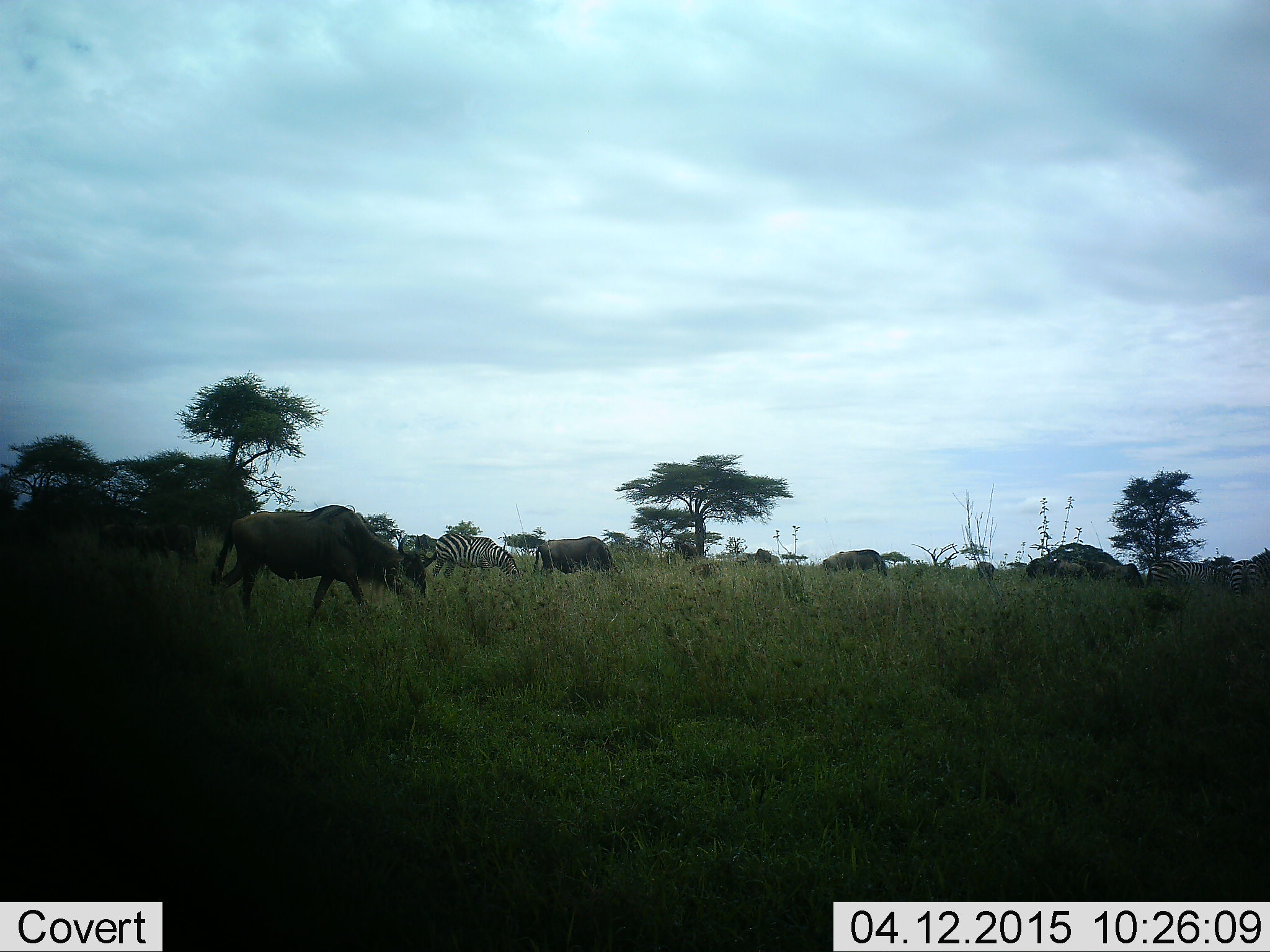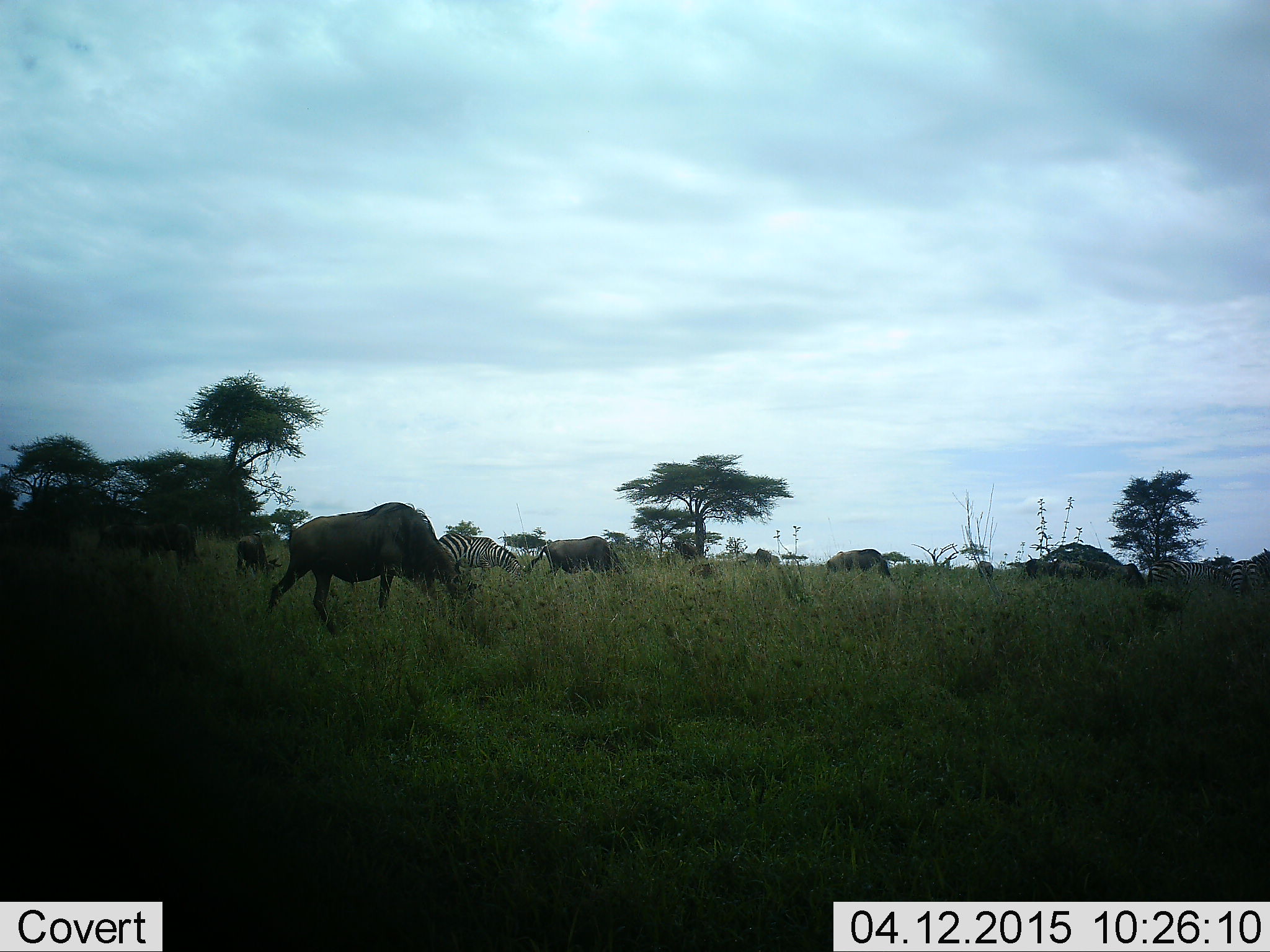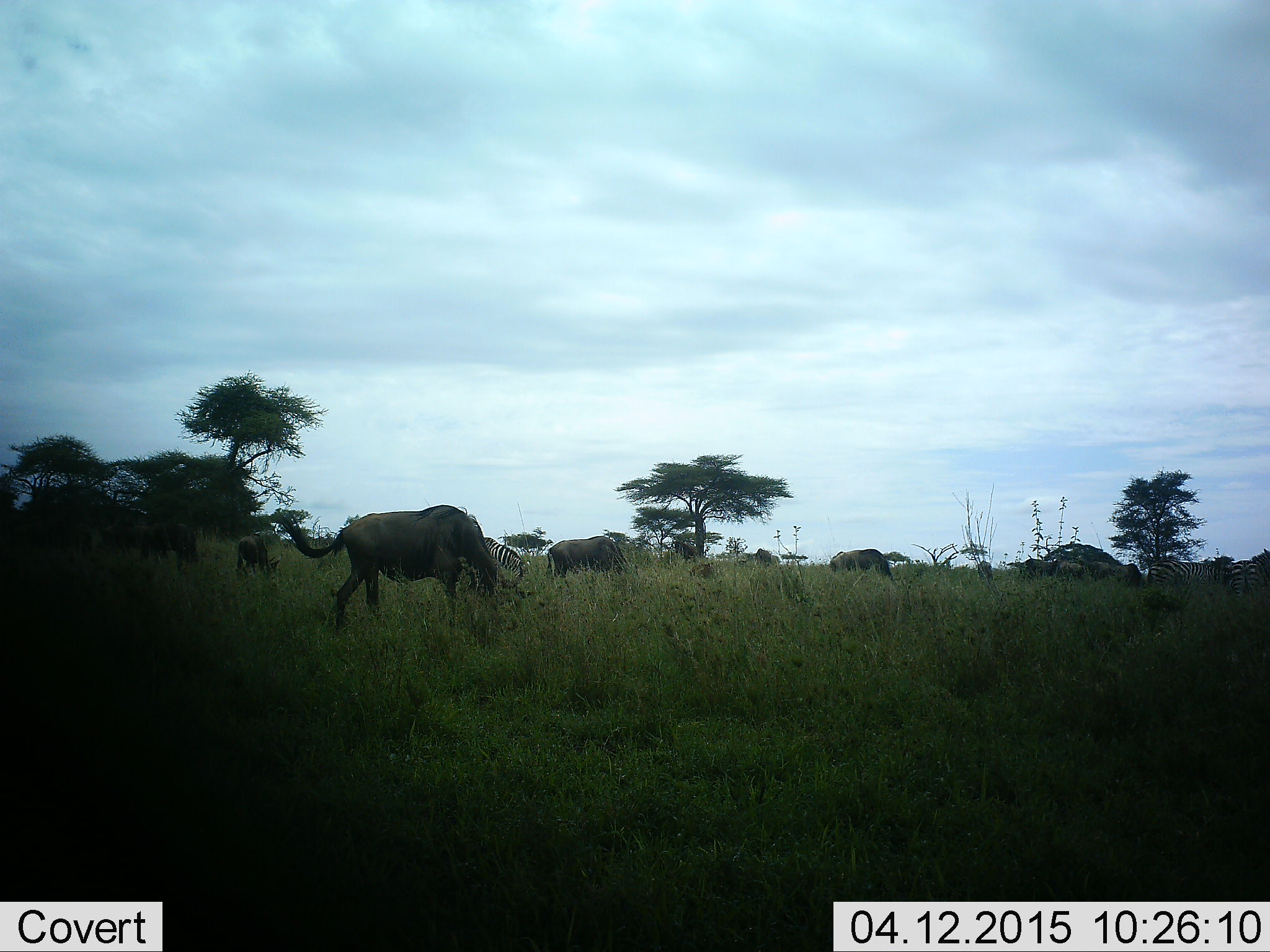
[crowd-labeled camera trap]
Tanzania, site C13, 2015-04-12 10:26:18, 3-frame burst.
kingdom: Animalia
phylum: Chordata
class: Mammalia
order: Artiodactyla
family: Bovidae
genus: Connochaetes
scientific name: Connochaetes taurinus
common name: blue wildebeest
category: wildebeest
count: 7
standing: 20%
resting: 0%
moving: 60%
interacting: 0%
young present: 0%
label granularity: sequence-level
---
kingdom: Animalia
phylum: Chordata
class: Mammalia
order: Perissodactyla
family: Equidae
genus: Equus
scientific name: Equus quagga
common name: plains zebra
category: zebra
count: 2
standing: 50%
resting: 0%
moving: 20%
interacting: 0%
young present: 0%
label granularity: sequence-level